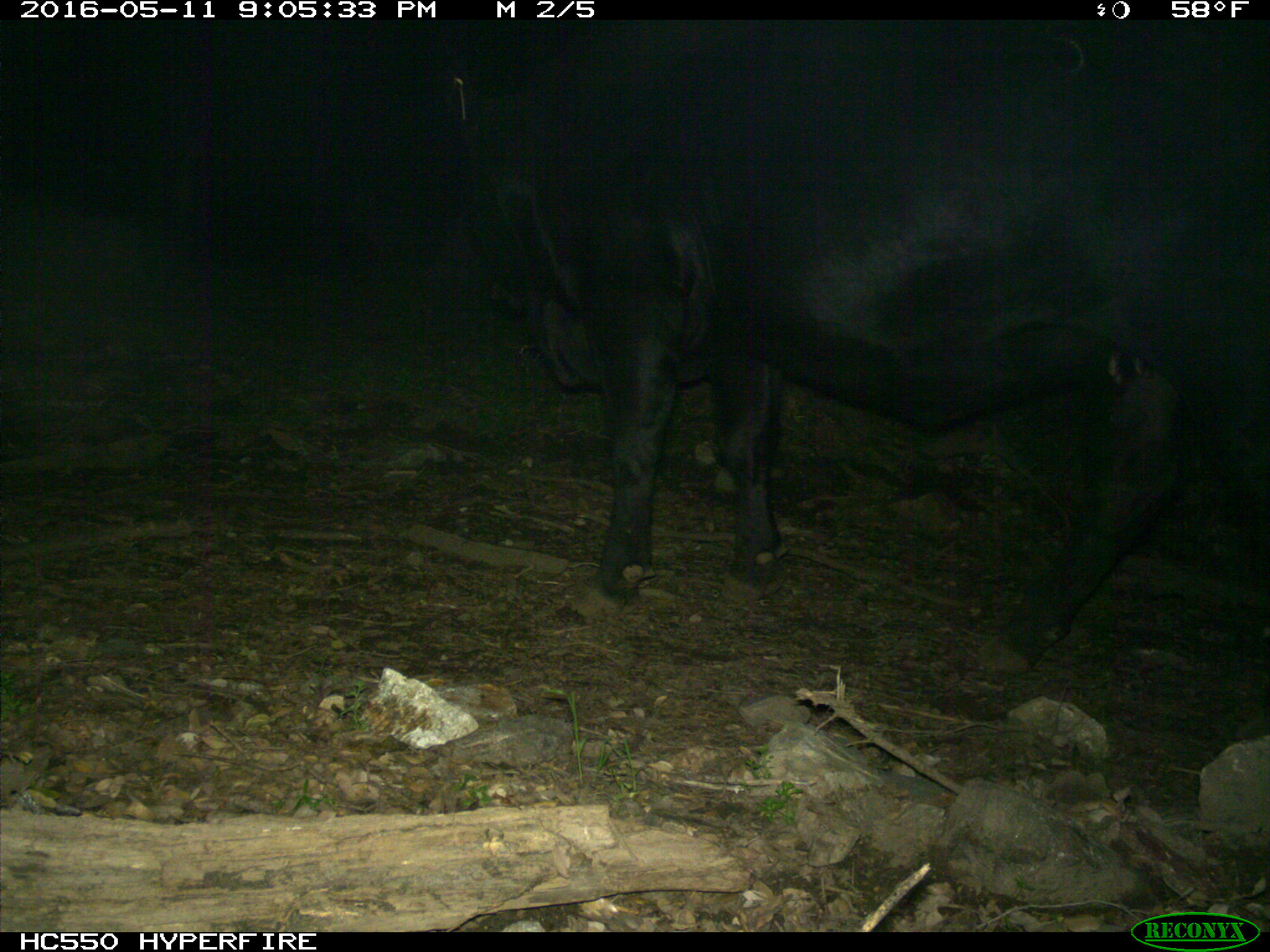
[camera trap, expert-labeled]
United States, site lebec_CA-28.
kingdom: Animalia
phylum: Chordata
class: Mammalia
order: Artiodactyla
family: Bovidae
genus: Bos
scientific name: Bos taurus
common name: domestic cow